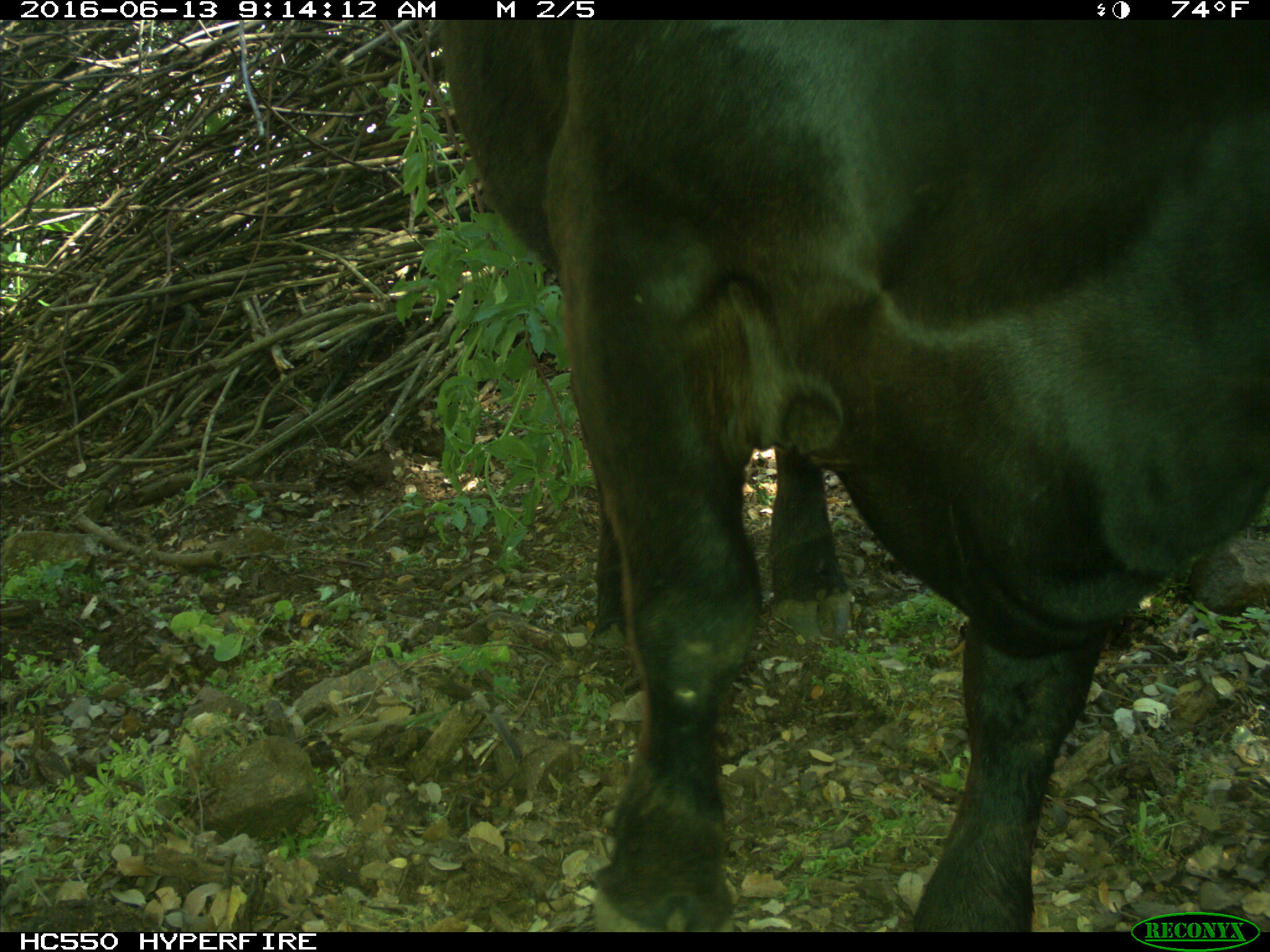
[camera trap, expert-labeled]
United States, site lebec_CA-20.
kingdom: Animalia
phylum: Chordata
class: Mammalia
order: Artiodactyla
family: Bovidae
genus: Bos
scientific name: Bos taurus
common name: domestic cow